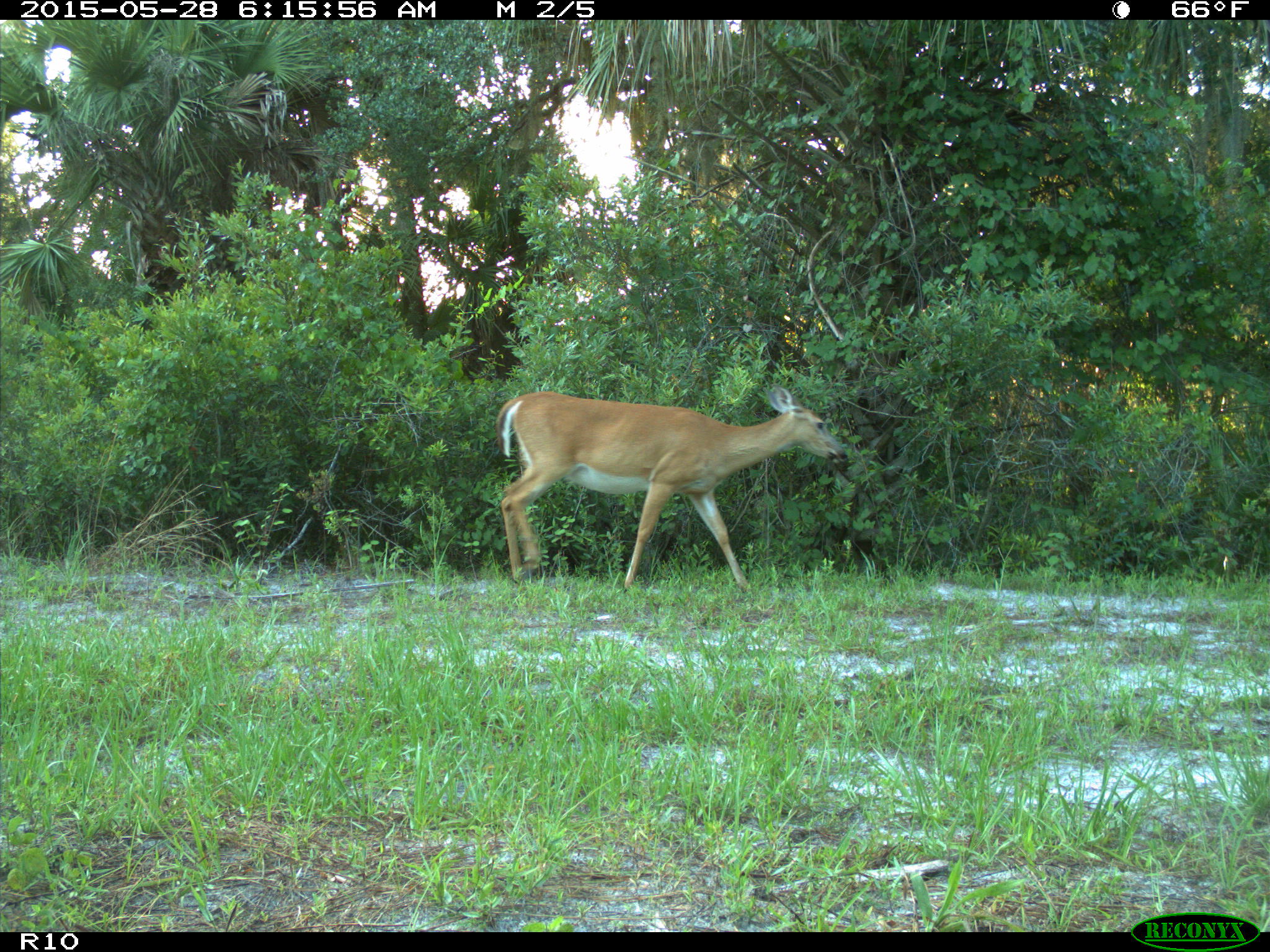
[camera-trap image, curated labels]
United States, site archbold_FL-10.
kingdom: Animalia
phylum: Chordata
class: Mammalia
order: Artiodactyla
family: Cervidae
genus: Odocoileus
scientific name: Odocoileus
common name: deer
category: unidentified deer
Unidentified deer (deer) (Odocoileus).